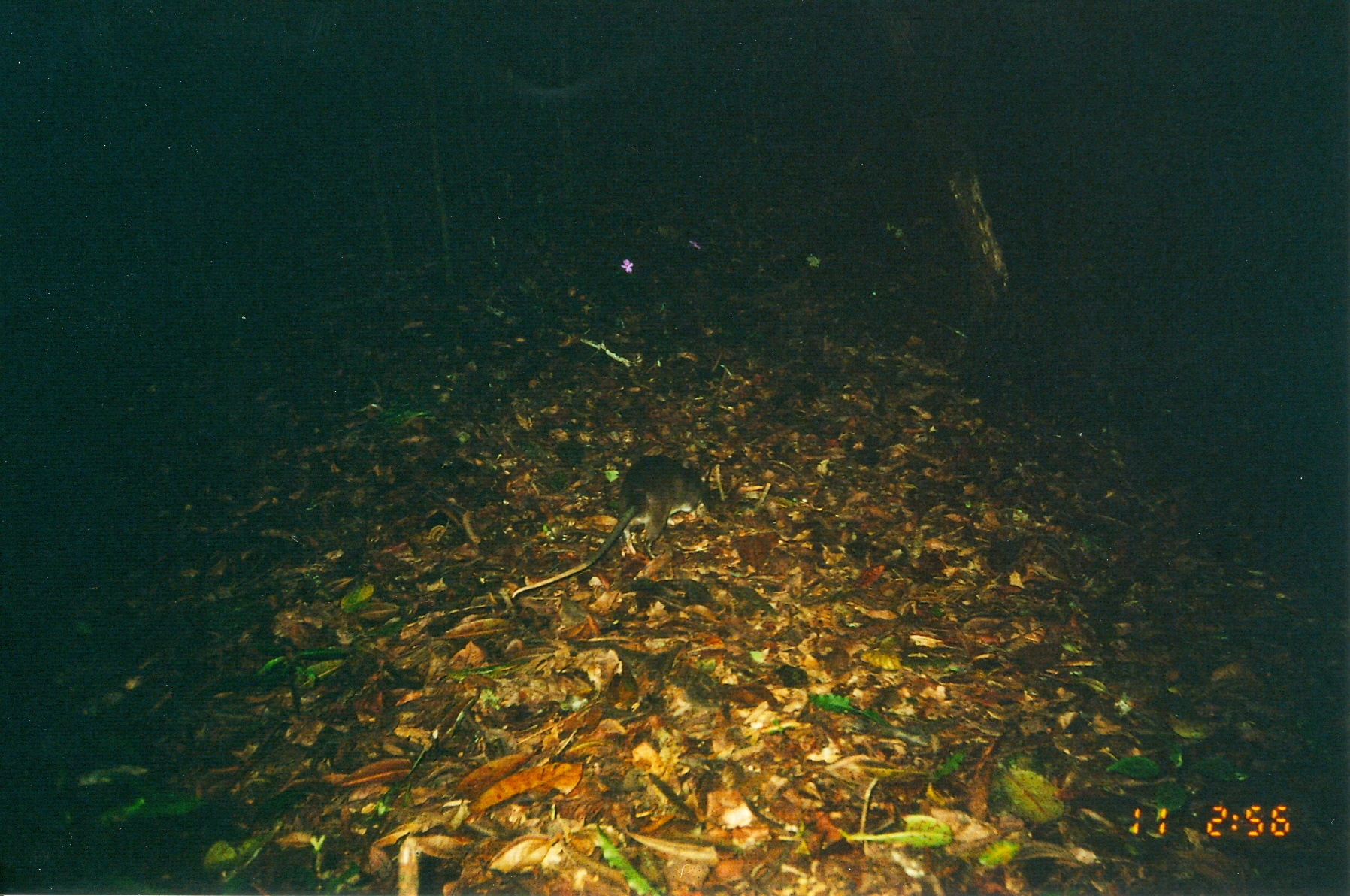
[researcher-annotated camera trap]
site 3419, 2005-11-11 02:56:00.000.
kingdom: Animalia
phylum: Chordata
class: Mammalia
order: Rodentia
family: Nesomyidae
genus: Cricetomys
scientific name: Cricetomys gambianus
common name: african giant pouched rat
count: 1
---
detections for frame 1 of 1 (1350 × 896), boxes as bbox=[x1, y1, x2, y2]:
cricetomys gambianus: bbox=[508, 453, 713, 600]